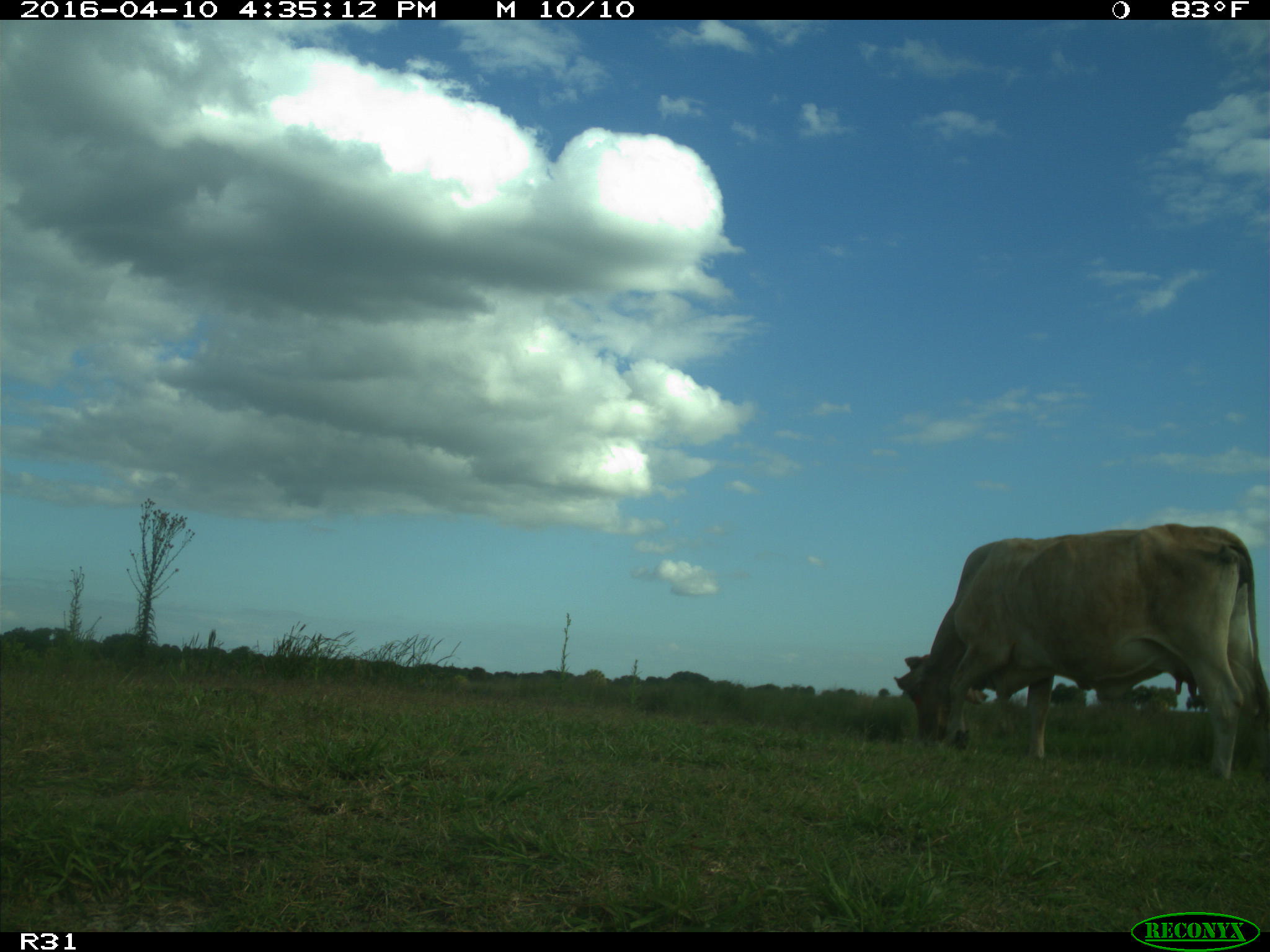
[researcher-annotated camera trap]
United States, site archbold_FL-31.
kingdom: Animalia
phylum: Chordata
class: Mammalia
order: Artiodactyla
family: Bovidae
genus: Bos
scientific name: Bos taurus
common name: domestic cow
Bos taurus (domestic cow).